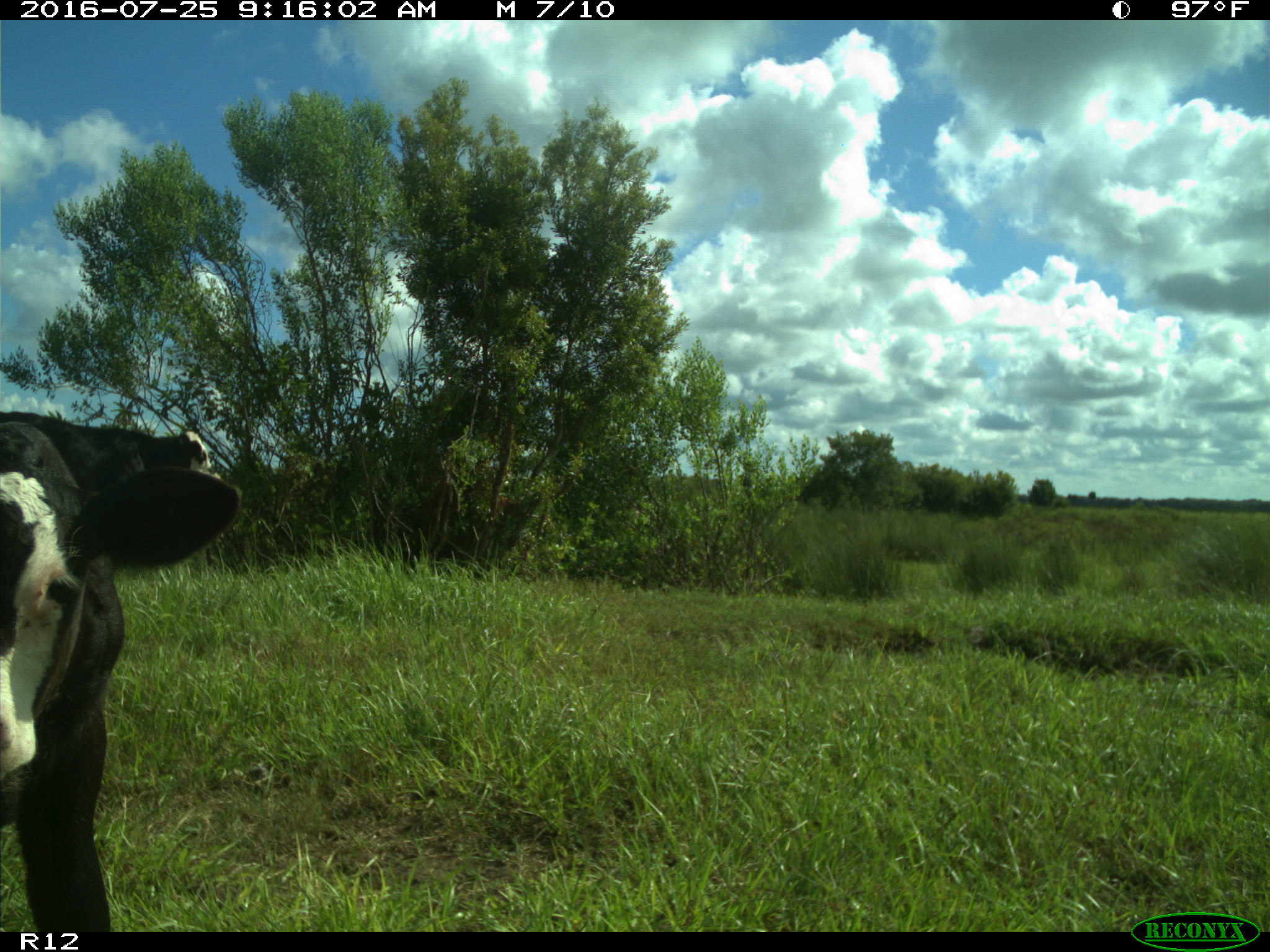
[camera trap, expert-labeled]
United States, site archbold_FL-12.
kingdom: Animalia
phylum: Chordata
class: Mammalia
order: Artiodactyla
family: Bovidae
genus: Bos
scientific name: Bos taurus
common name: domestic cow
Bos taurus (domestic cow).